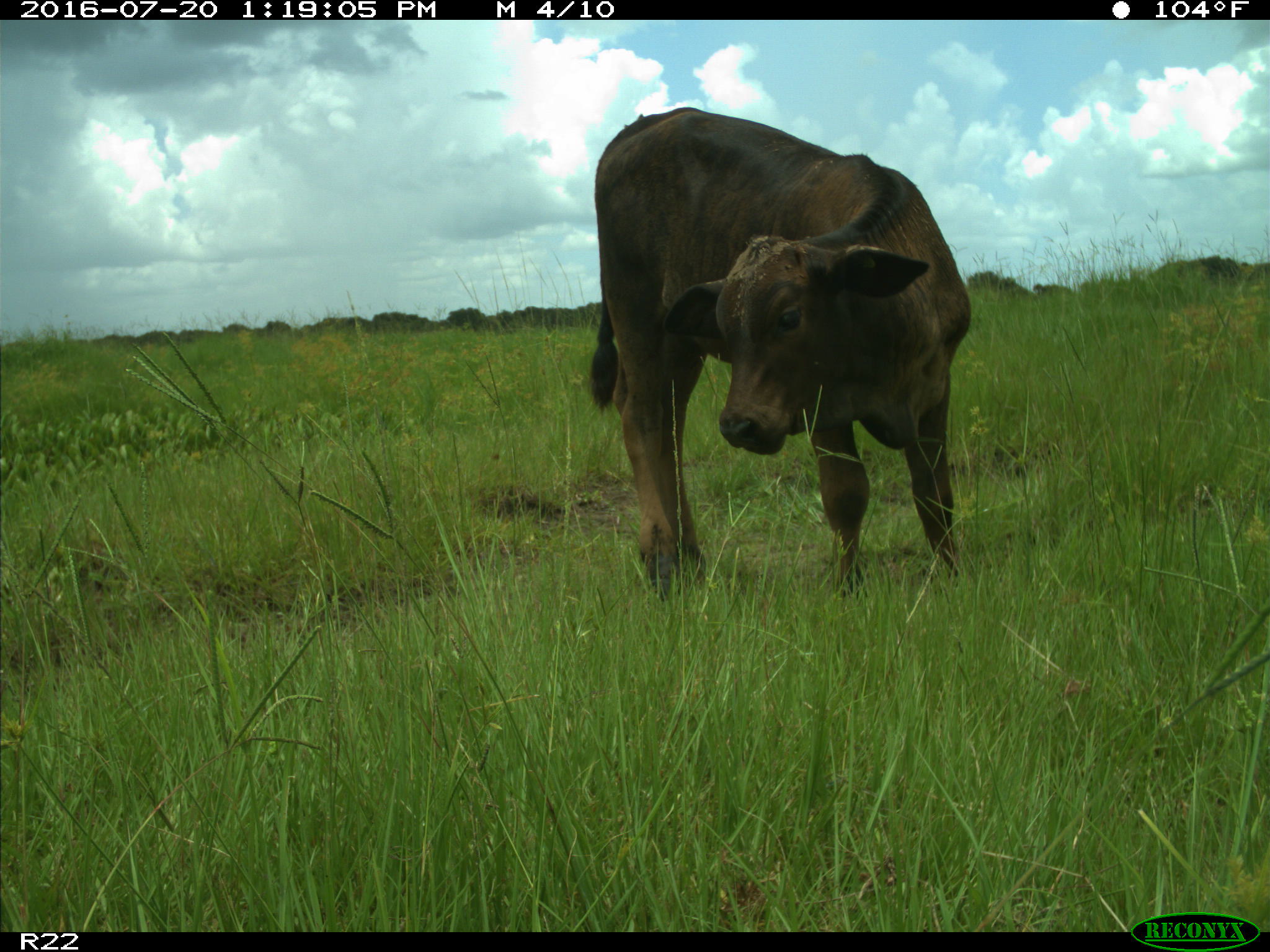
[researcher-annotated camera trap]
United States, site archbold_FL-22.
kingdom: Animalia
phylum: Chordata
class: Mammalia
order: Artiodactyla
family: Bovidae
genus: Bos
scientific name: Bos taurus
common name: domestic cow